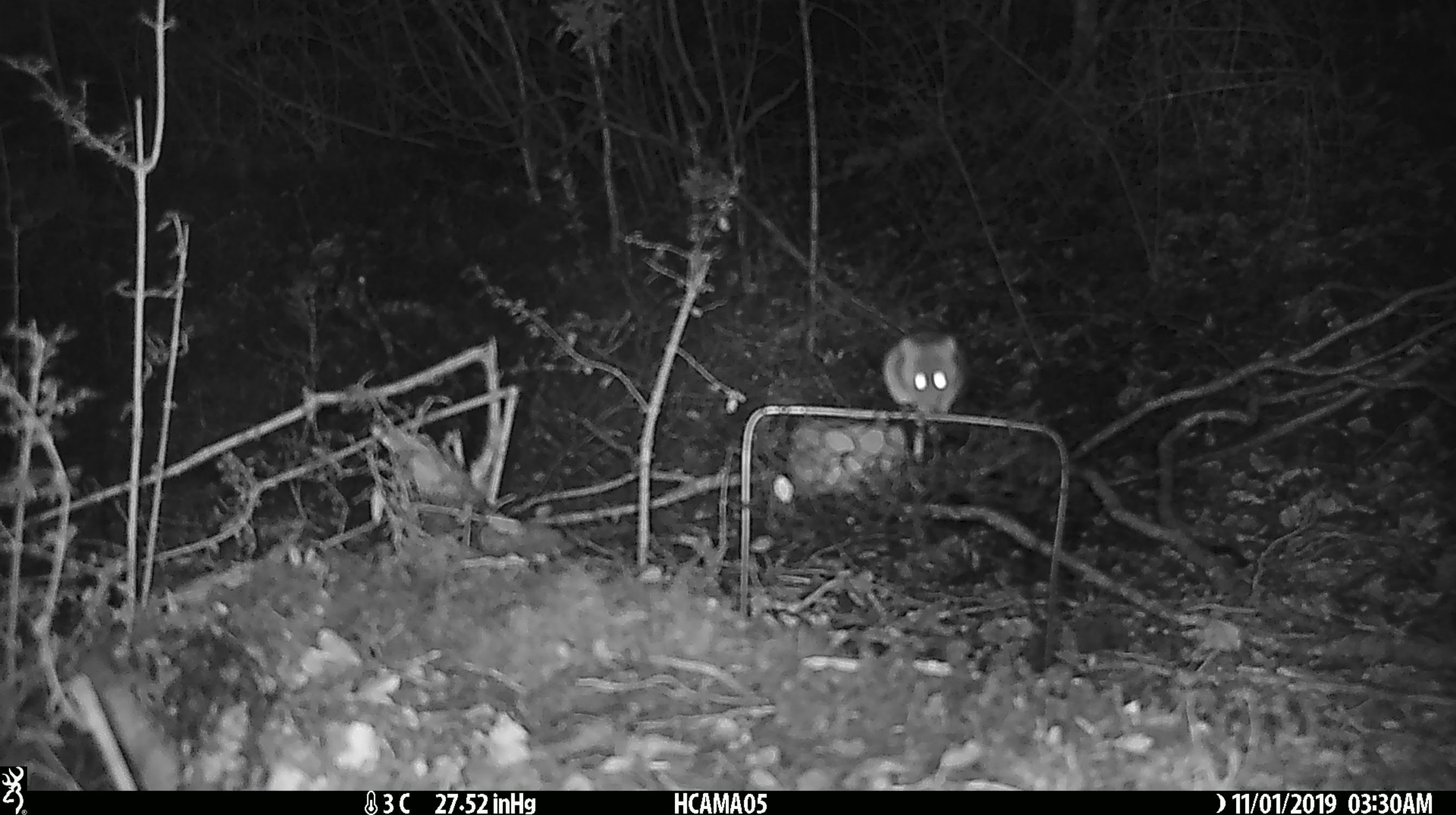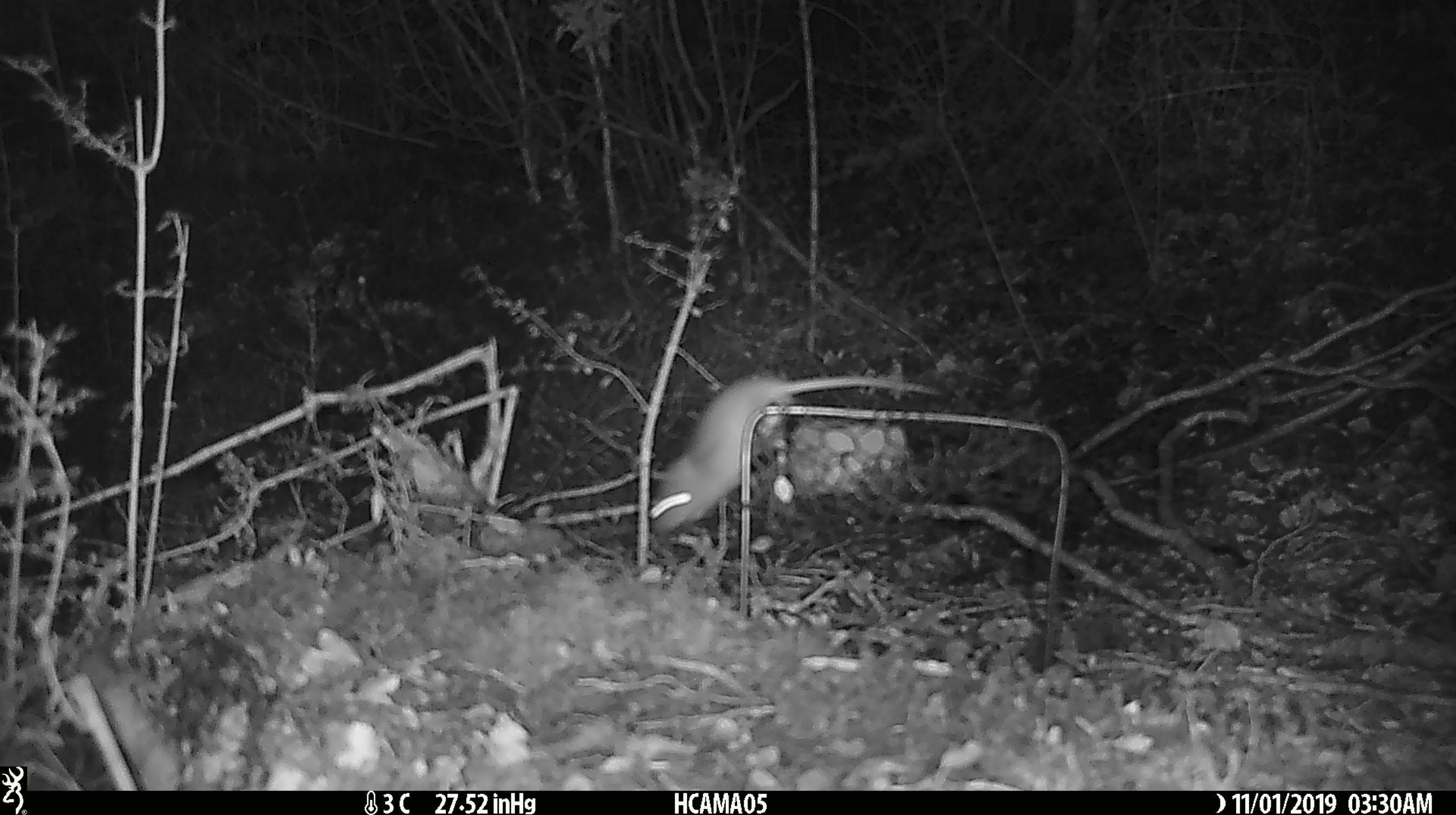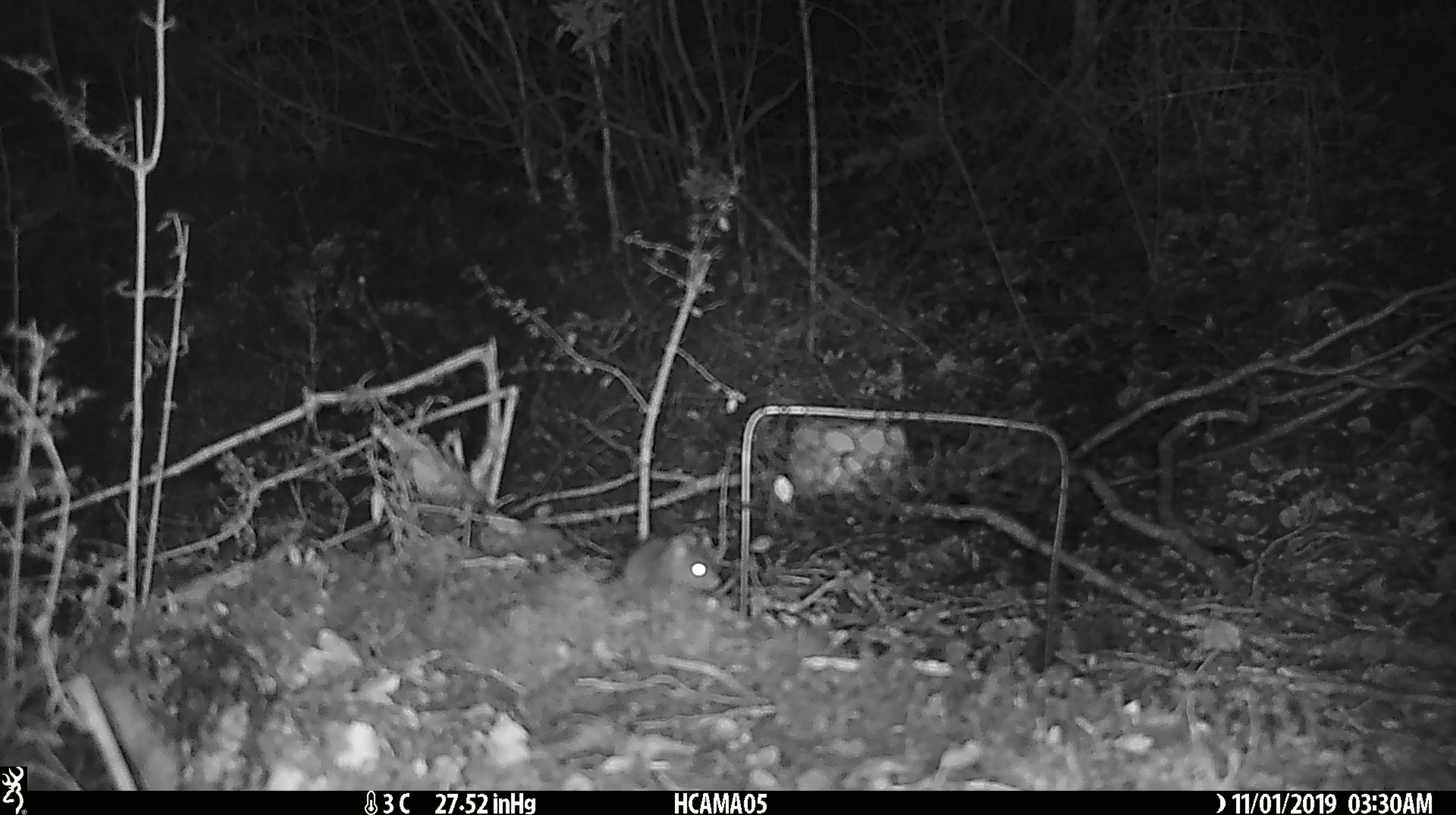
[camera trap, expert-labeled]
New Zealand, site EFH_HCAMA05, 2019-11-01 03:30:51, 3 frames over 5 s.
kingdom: Animalia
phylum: Chordata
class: Mammalia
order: Rodentia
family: Muridae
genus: Mus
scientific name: Mus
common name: mouse